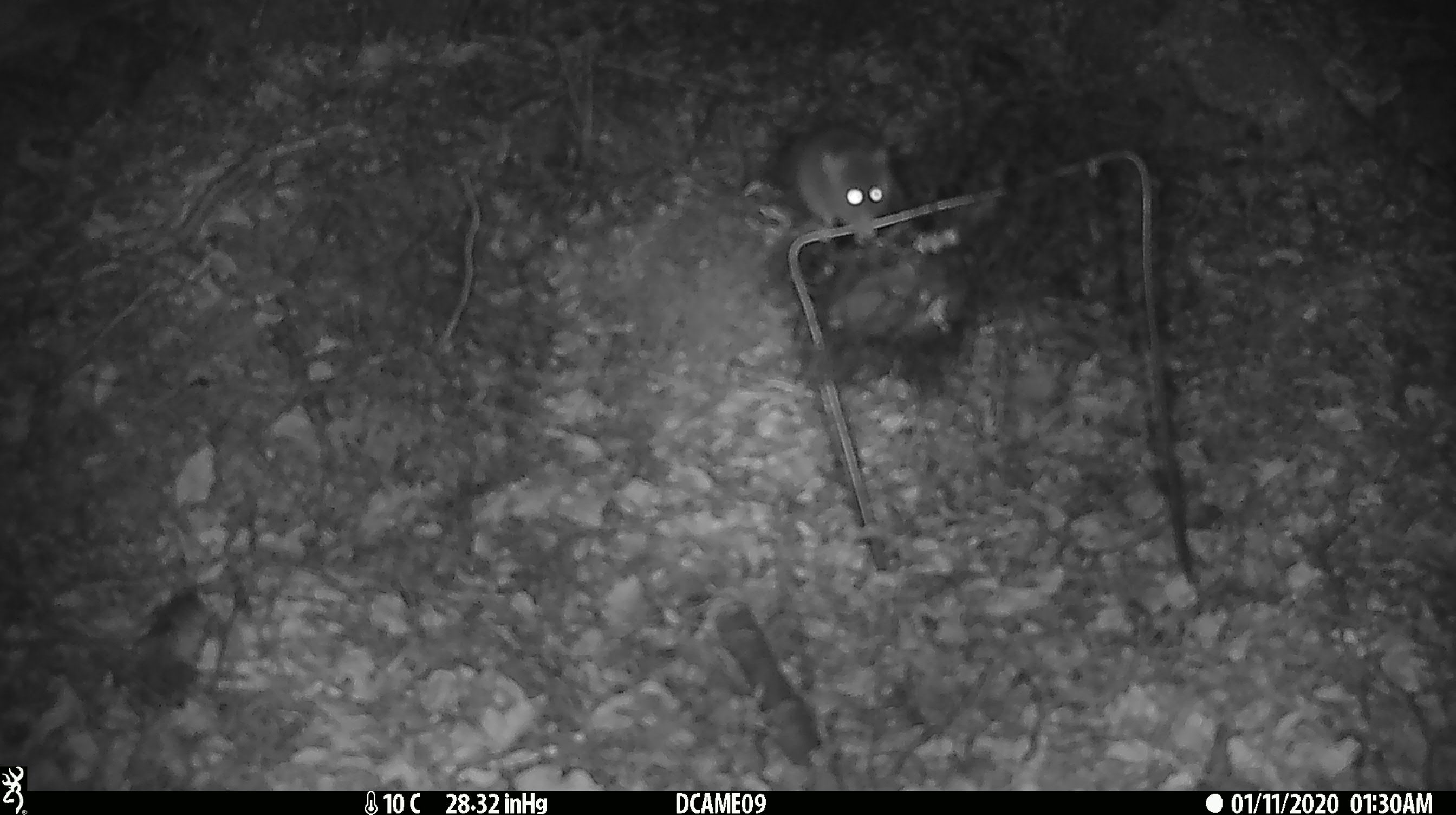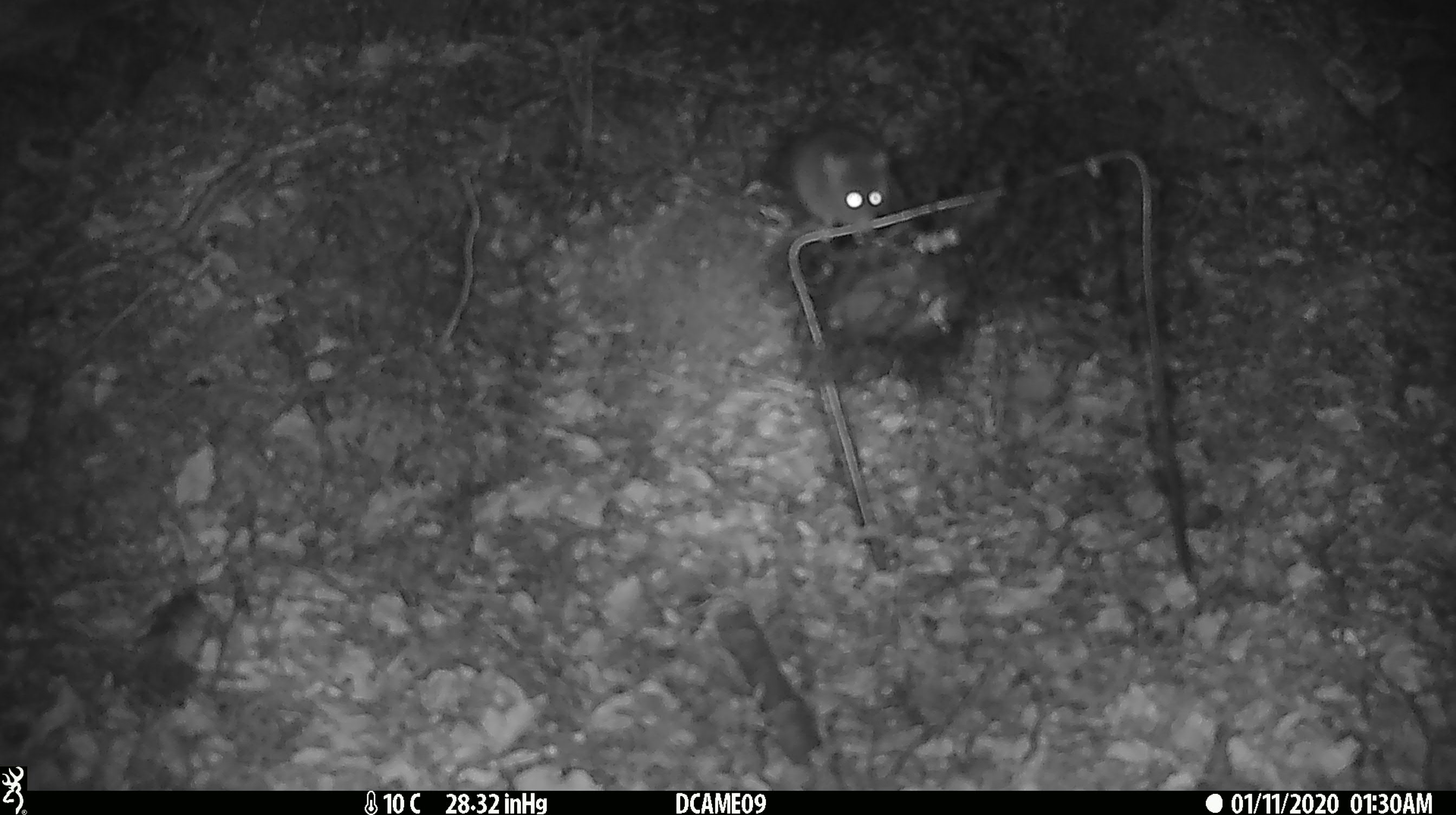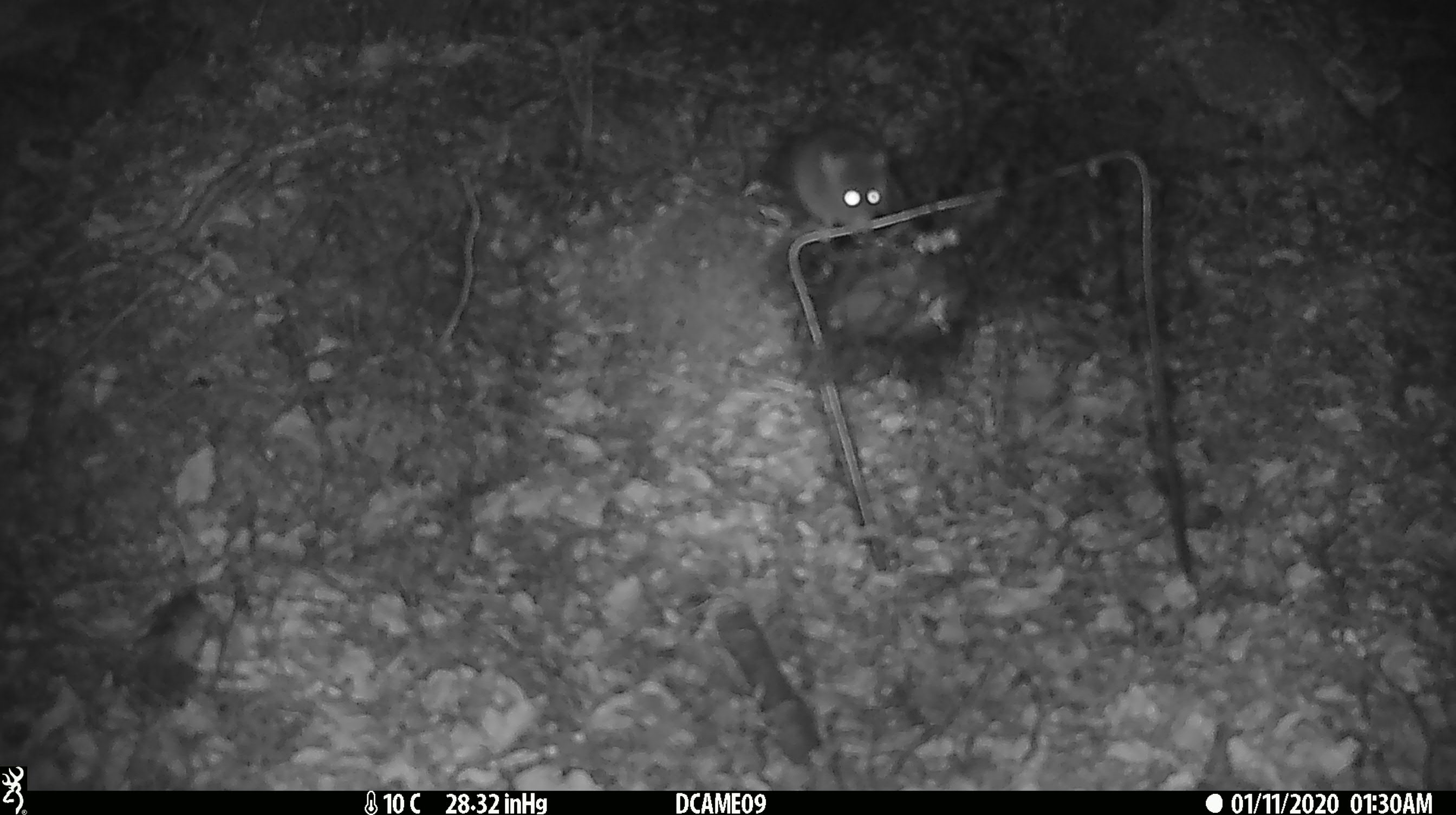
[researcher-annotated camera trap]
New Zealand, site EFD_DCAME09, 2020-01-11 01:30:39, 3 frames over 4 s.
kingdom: Animalia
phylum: Chordata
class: Mammalia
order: Rodentia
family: Muridae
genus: Mus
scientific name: Mus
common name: mouse